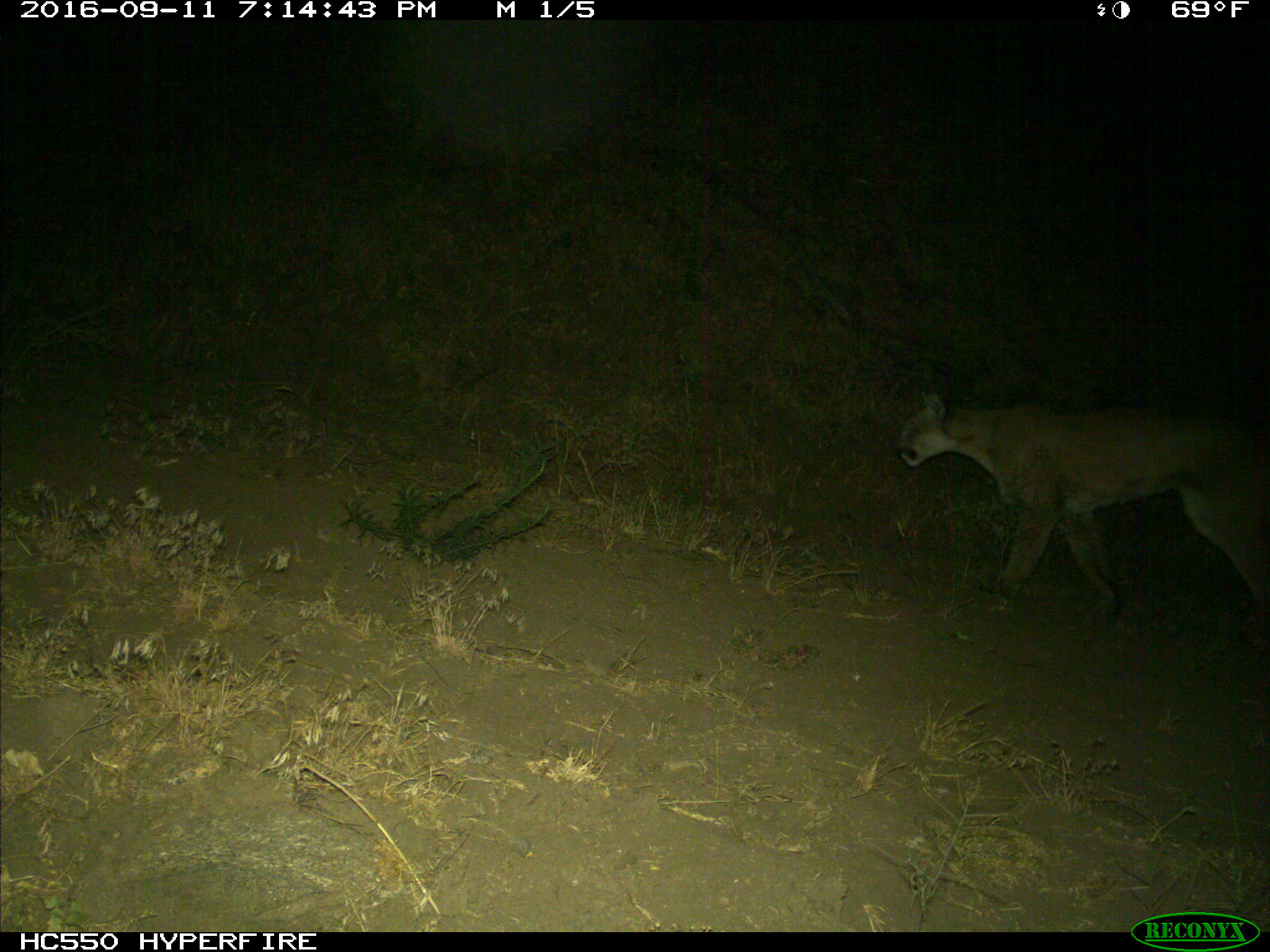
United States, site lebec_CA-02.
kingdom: Animalia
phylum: Chordata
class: Mammalia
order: Carnivora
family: Felidae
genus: Puma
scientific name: Puma concolor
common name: mountain lion